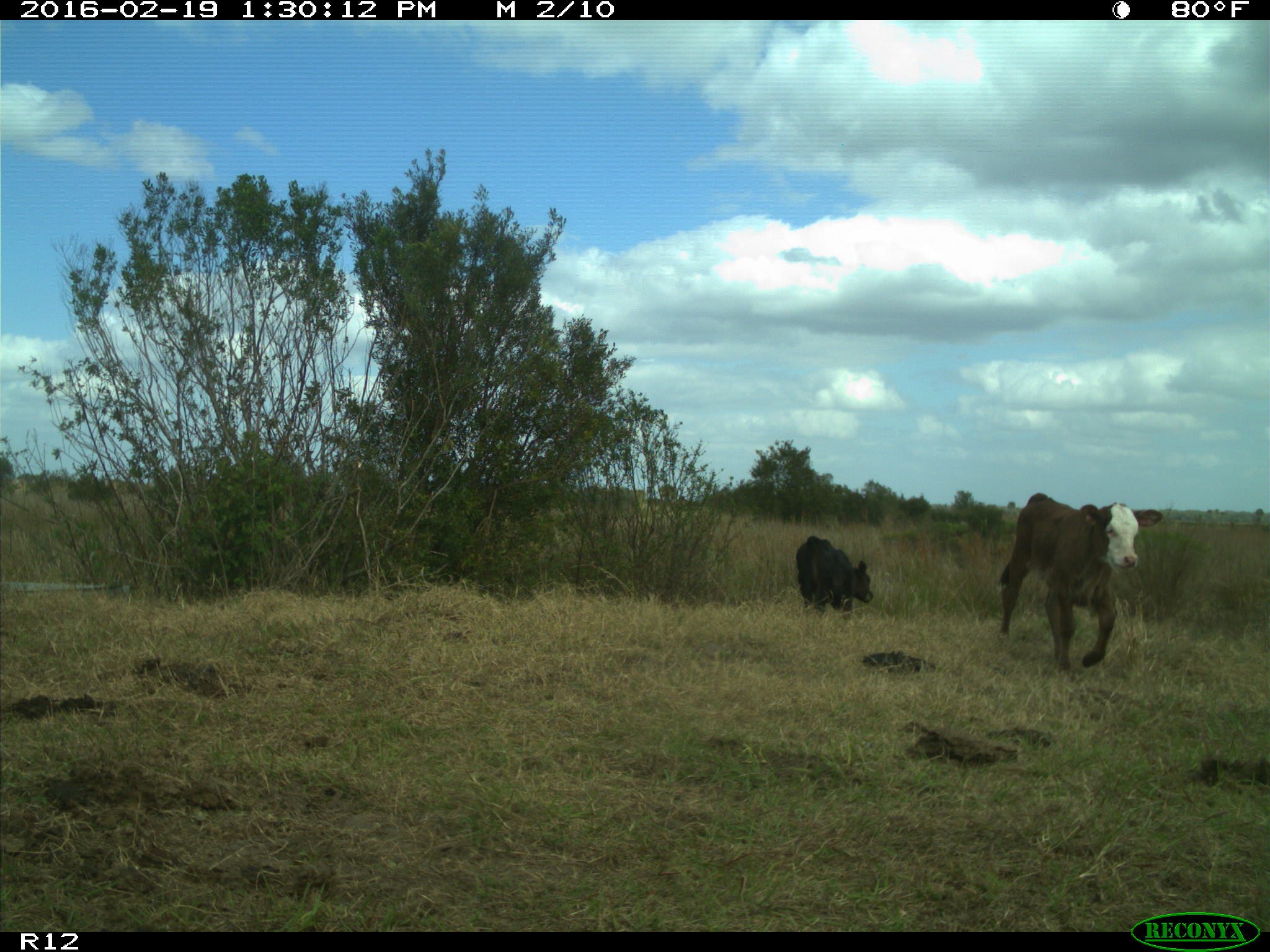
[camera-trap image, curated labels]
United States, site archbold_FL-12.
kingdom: Animalia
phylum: Chordata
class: Mammalia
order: Artiodactyla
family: Bovidae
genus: Bos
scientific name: Bos taurus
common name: domestic cow